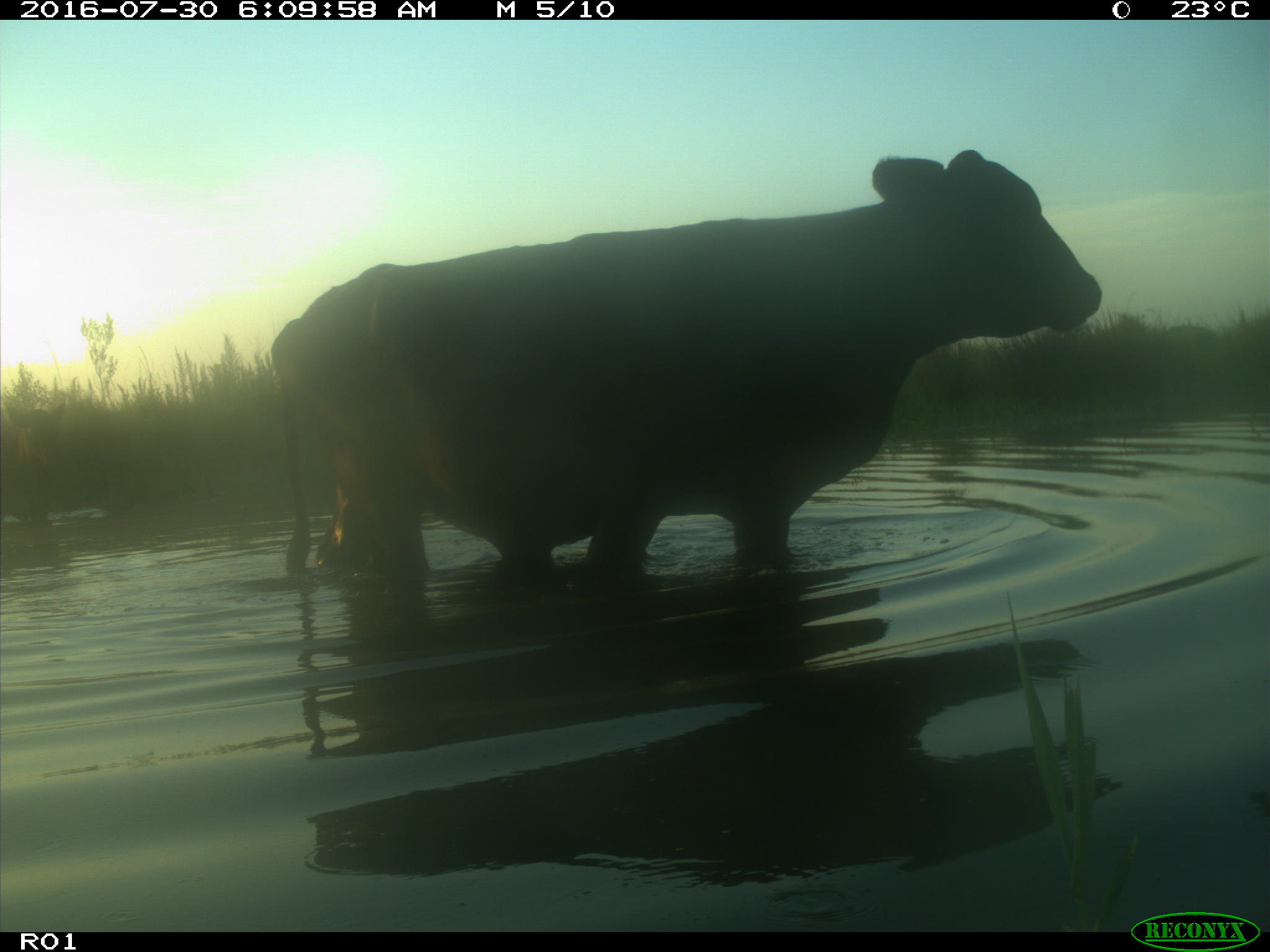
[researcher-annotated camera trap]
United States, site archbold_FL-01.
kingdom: Animalia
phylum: Chordata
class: Mammalia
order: Artiodactyla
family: Bovidae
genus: Bos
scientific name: Bos taurus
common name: domestic cow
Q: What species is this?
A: Bos taurus (domestic cow).